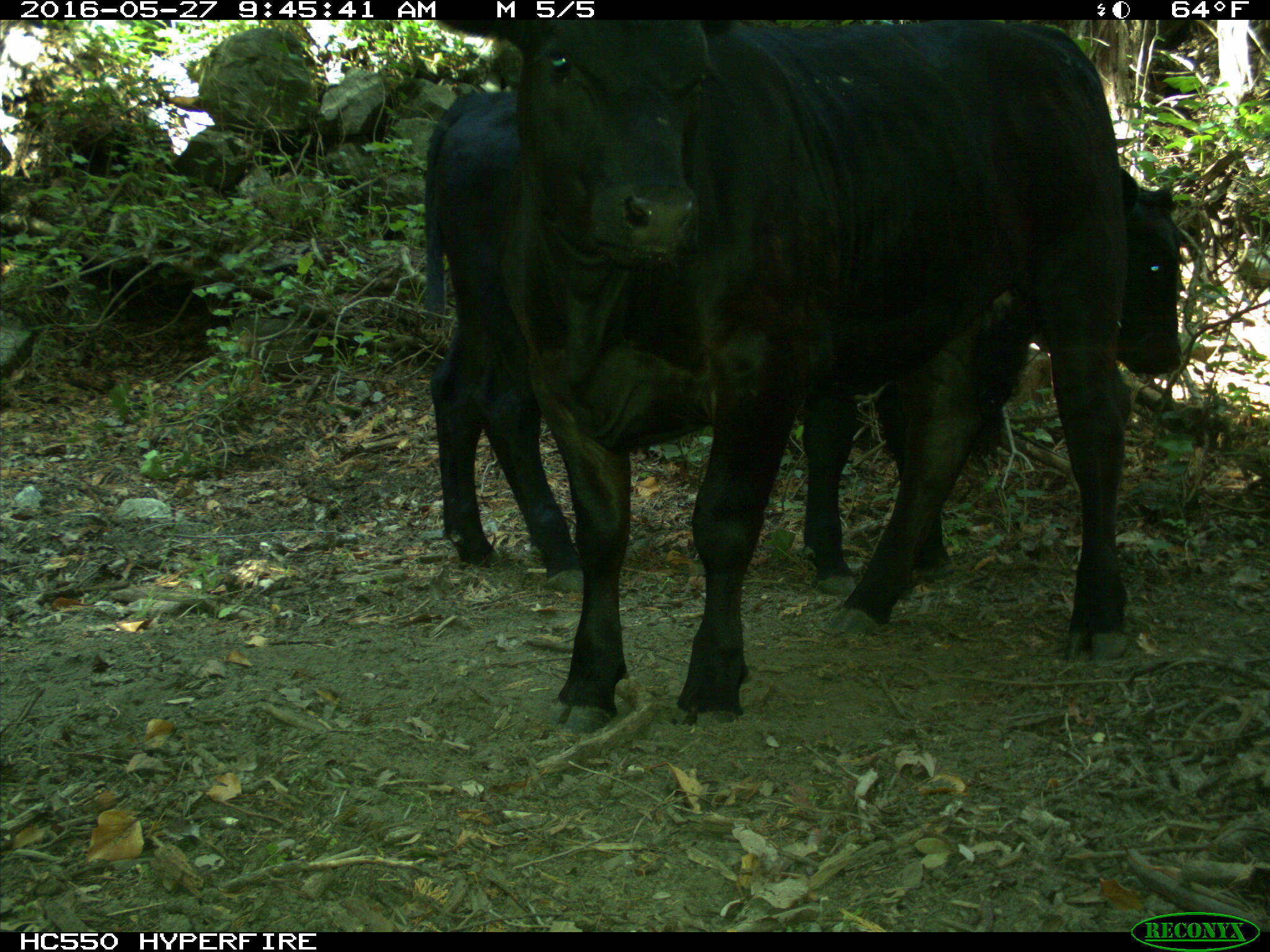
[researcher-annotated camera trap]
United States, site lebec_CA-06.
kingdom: Animalia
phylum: Chordata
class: Mammalia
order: Artiodactyla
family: Bovidae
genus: Bos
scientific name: Bos taurus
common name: domestic cow